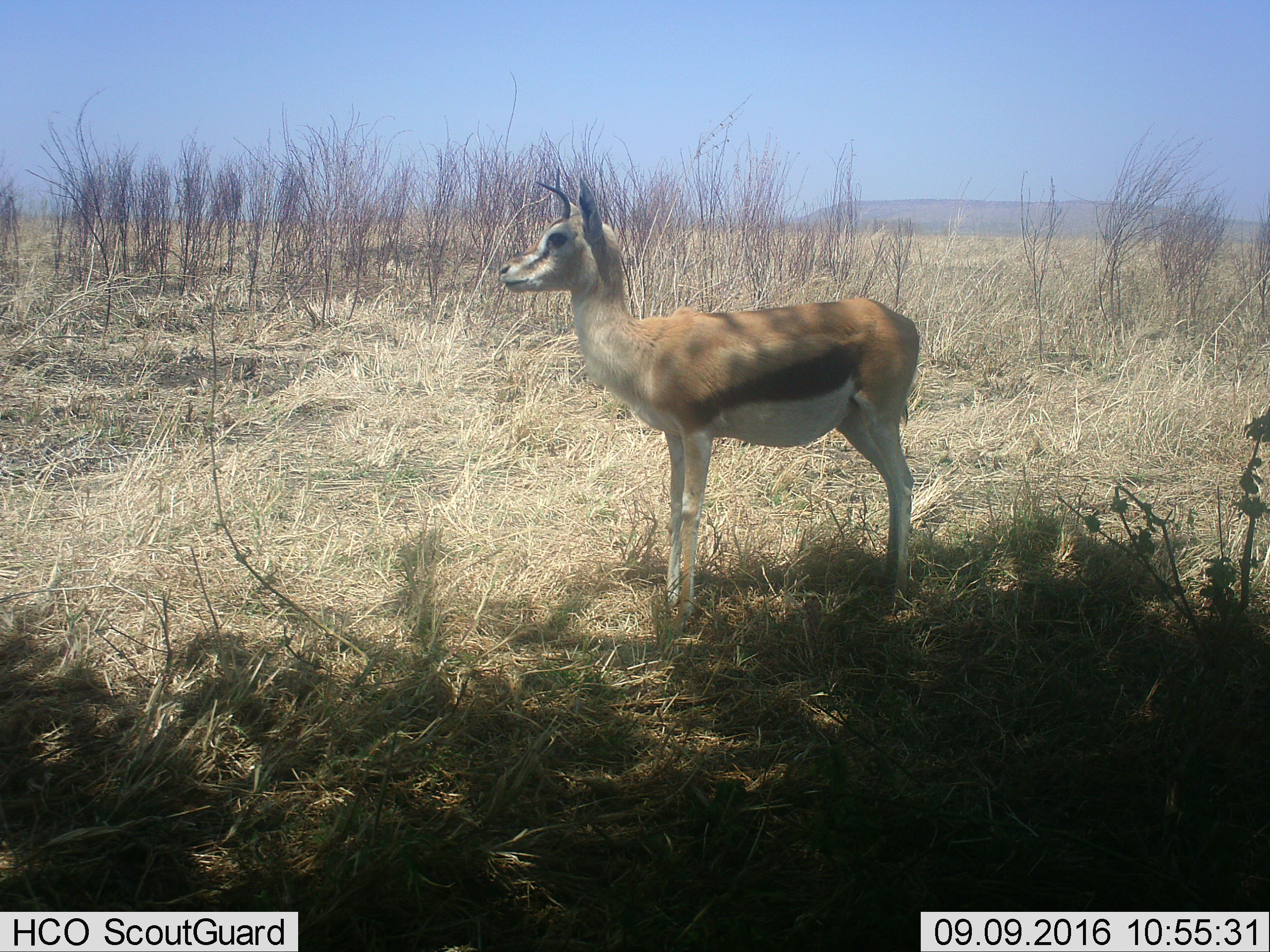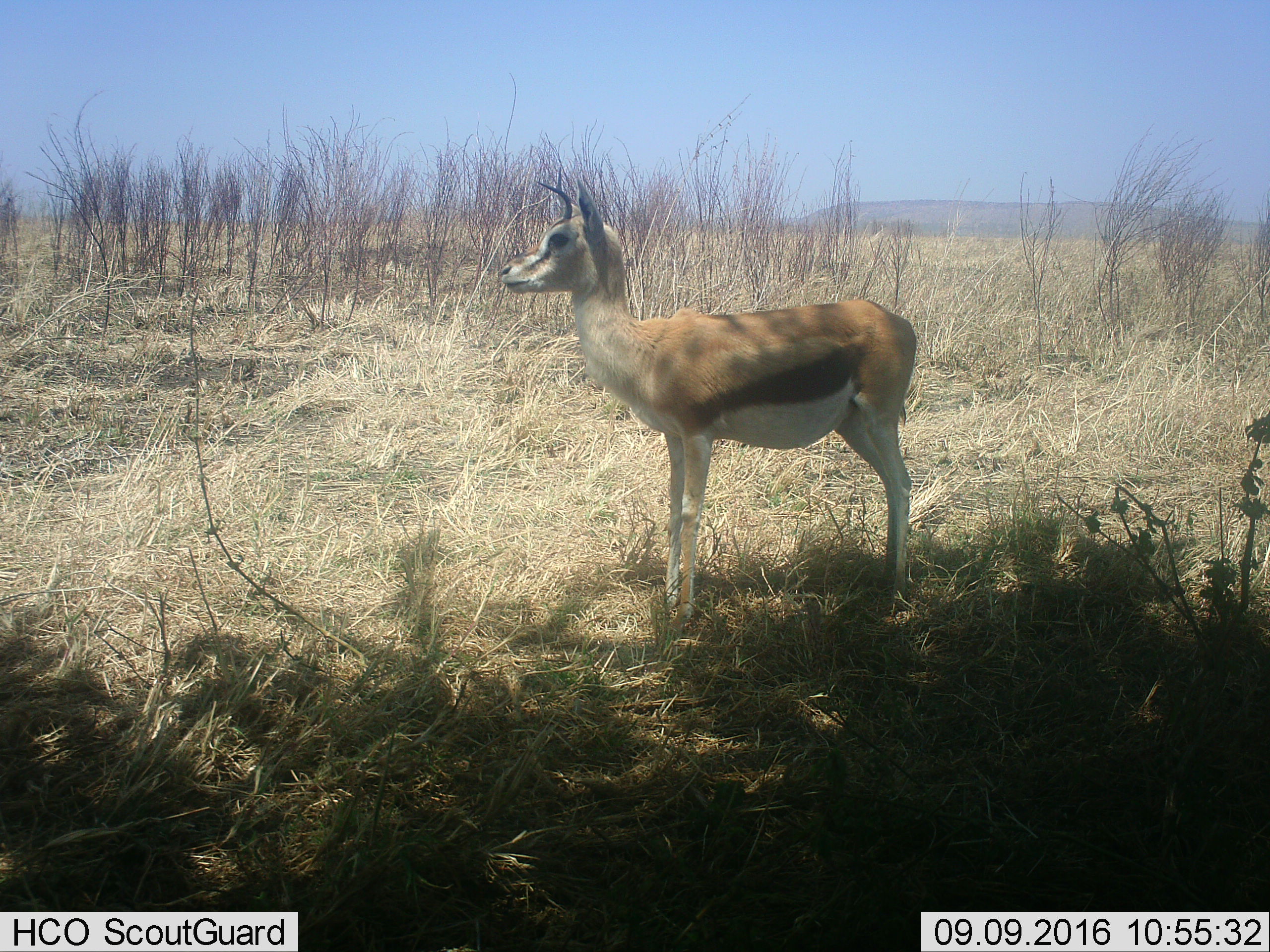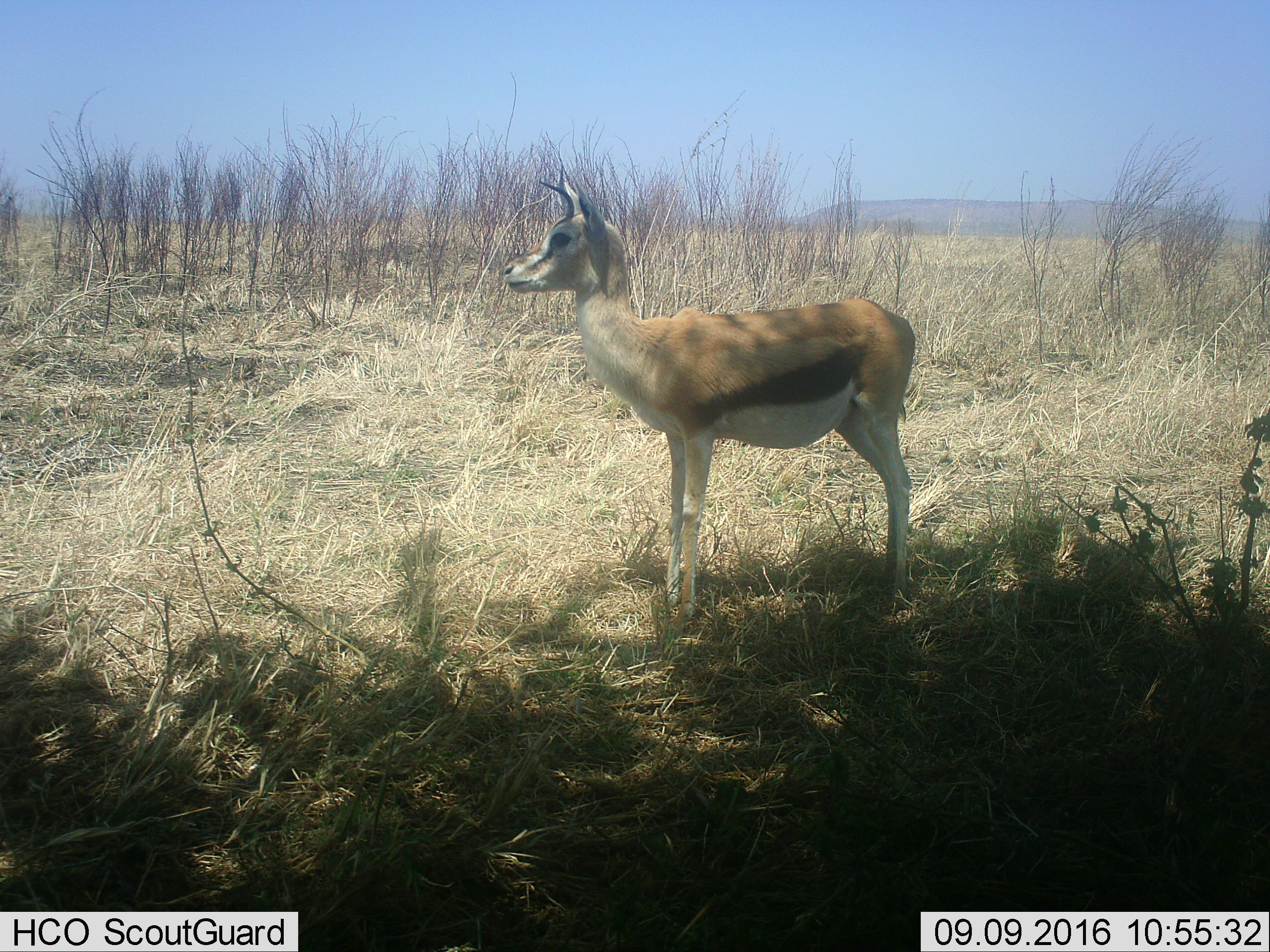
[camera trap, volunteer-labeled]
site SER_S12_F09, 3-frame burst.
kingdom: Animalia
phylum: Chordata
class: Mammalia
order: Artiodactyla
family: Bovidae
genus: Eudorcas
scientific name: Eudorcas thomsonii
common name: thomson's gazelle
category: gazellethomsons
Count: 1.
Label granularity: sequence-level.